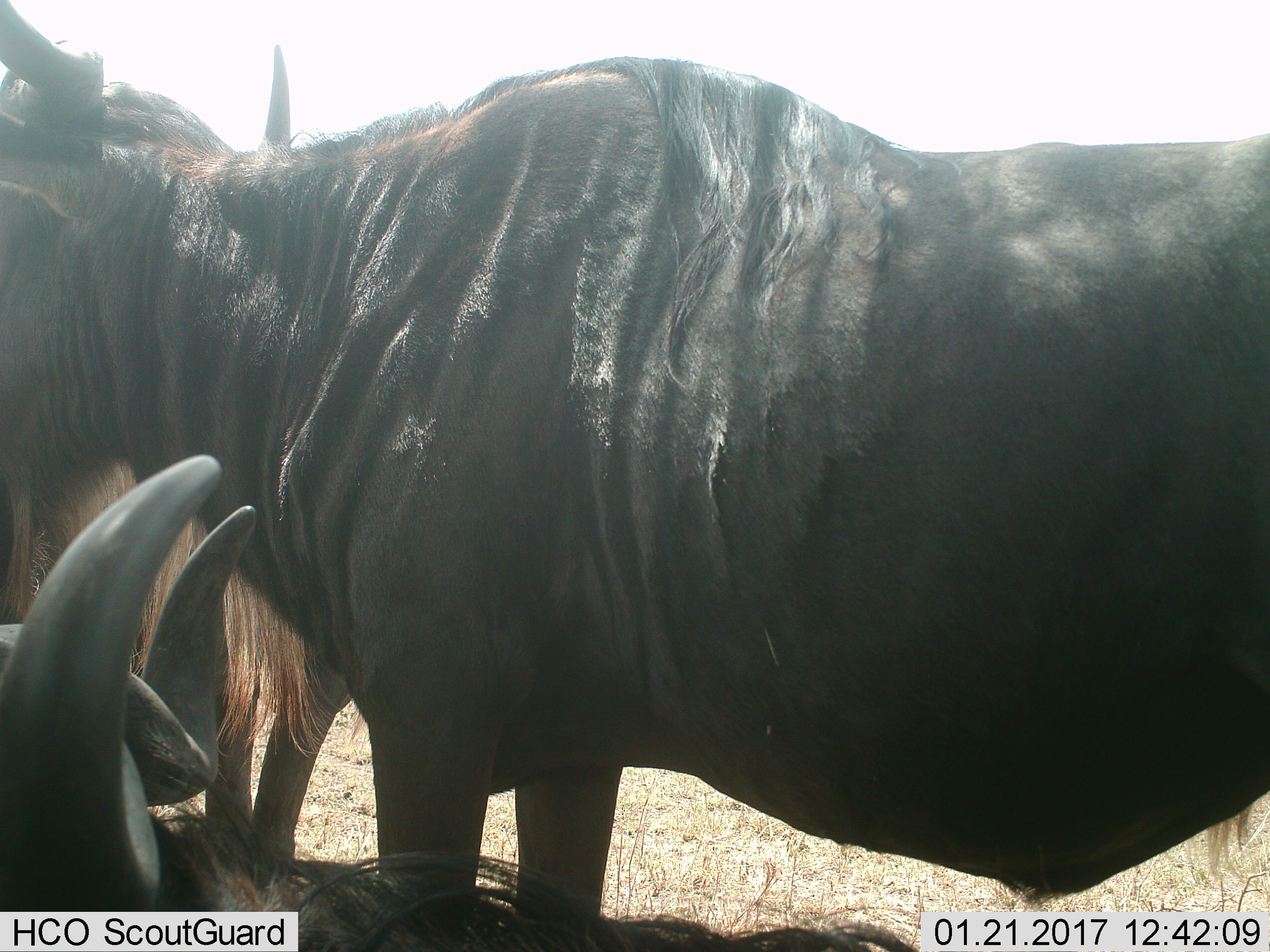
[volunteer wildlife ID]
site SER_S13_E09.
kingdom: Animalia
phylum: Chordata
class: Mammalia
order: Artiodactyla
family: Bovidae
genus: Connochaetes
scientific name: Connochaetes taurinus taurinus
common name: blue wildebeest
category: wildebeestblue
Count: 3.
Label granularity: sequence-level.